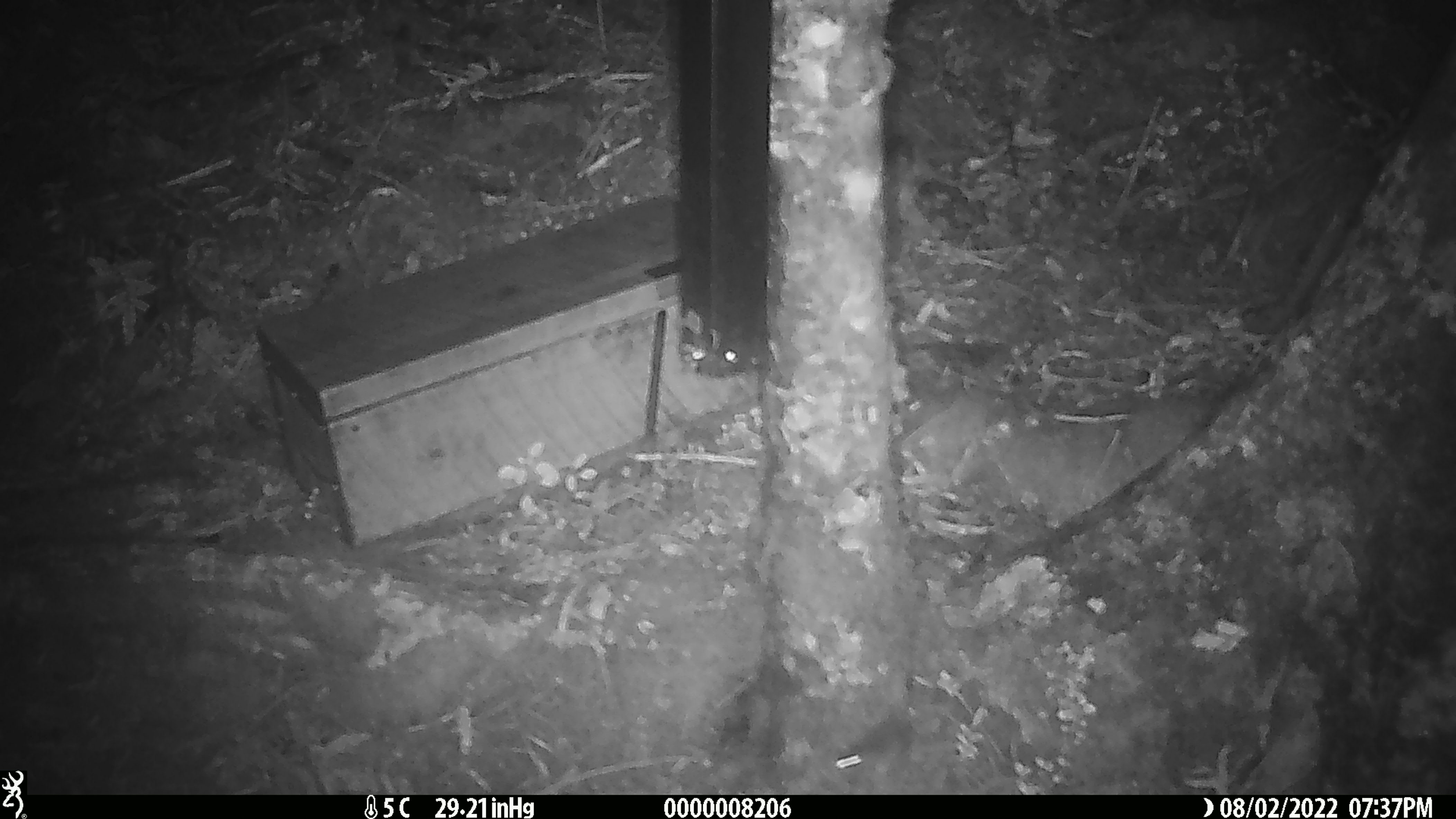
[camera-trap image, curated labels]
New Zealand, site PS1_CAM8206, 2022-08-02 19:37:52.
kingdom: Animalia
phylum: Chordata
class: Mammalia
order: Rodentia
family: Muridae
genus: Mus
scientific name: Mus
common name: mouse